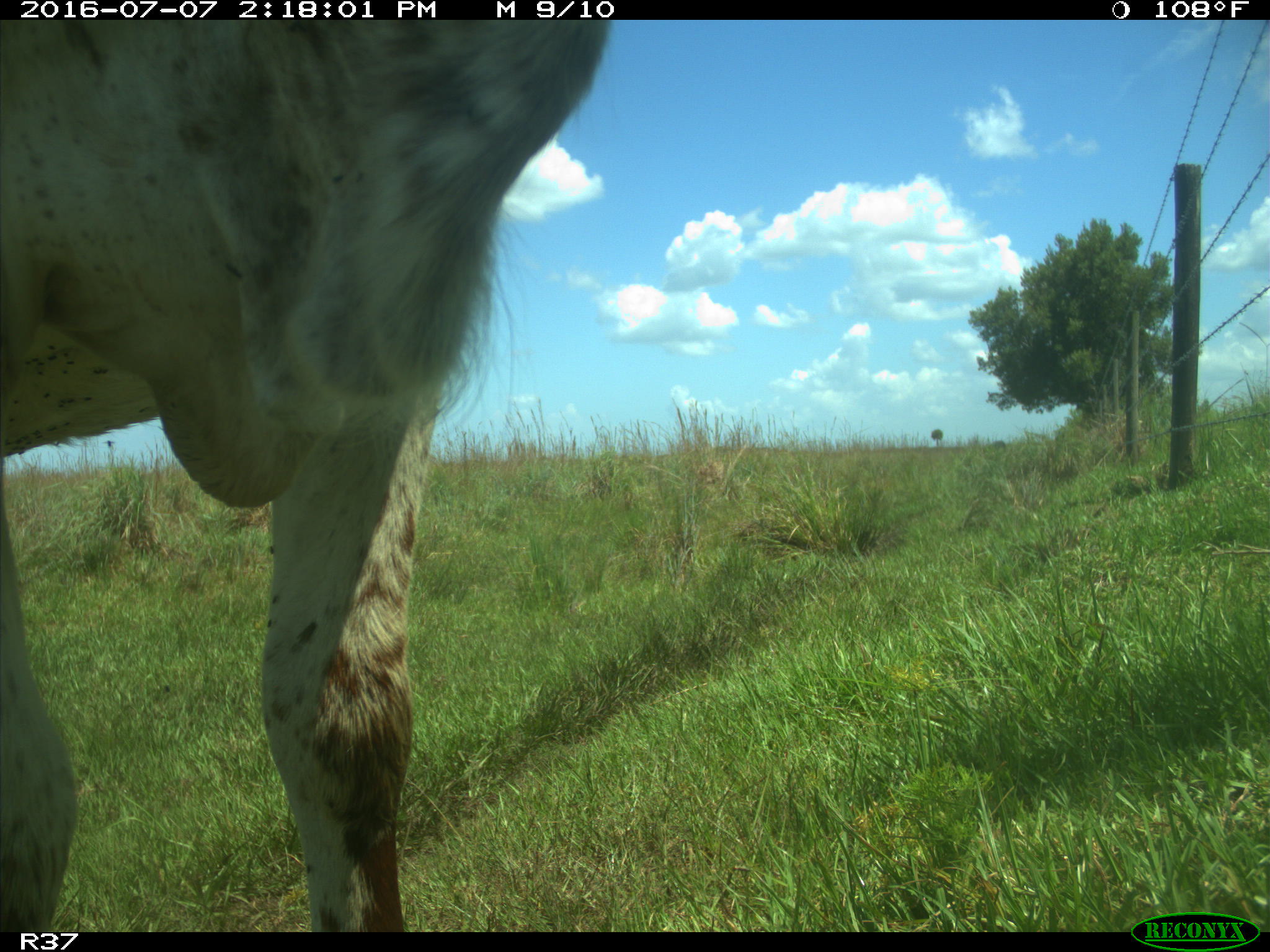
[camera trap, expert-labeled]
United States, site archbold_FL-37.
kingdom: Animalia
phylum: Chordata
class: Mammalia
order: Artiodactyla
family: Bovidae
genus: Bos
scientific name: Bos taurus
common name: domestic cow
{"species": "Bos taurus (domestic cow)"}